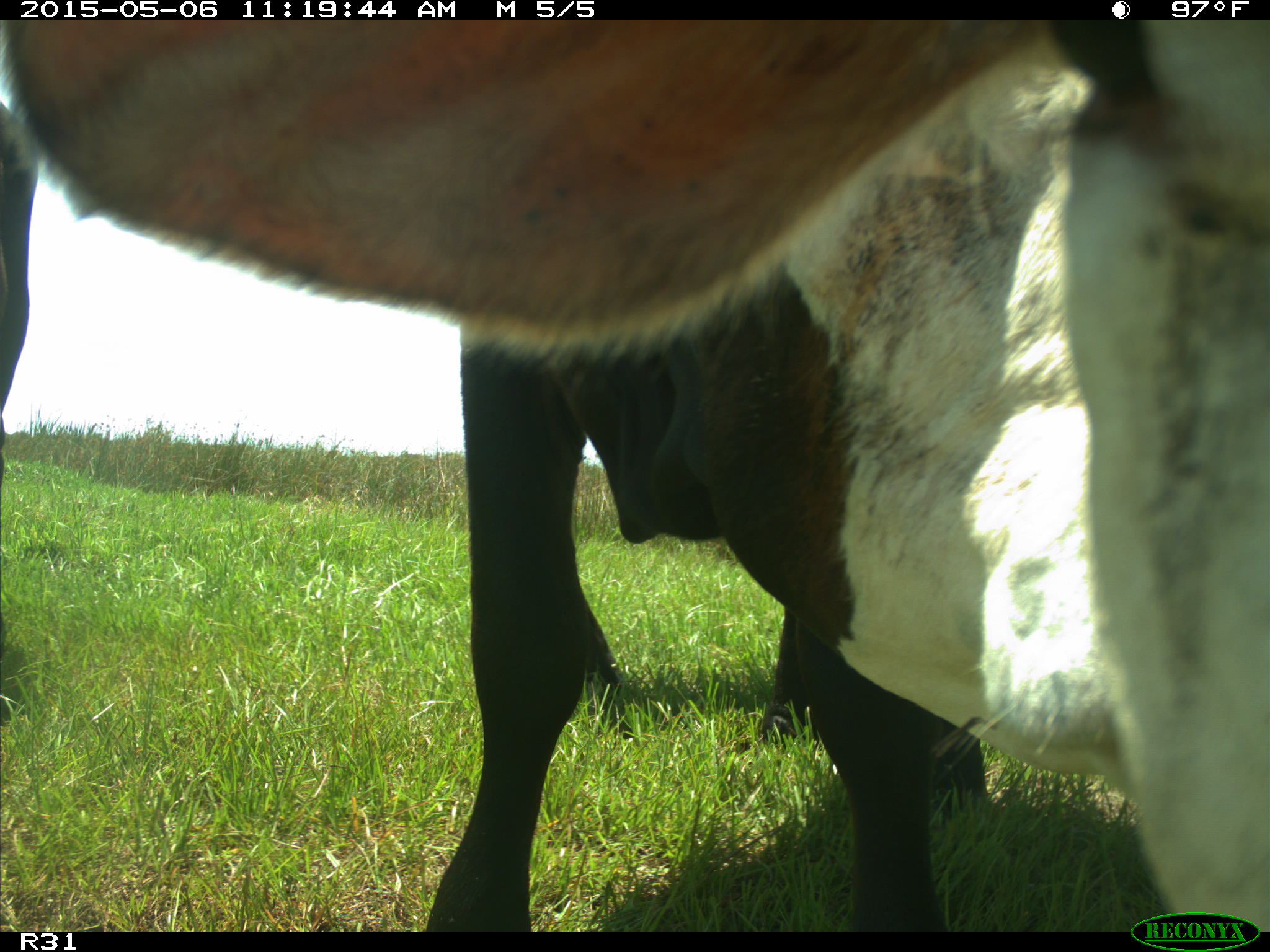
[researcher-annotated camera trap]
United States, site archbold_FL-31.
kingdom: Animalia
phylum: Chordata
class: Mammalia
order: Artiodactyla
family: Bovidae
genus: Bos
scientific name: Bos taurus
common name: domestic cow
Bos taurus (domestic cow).